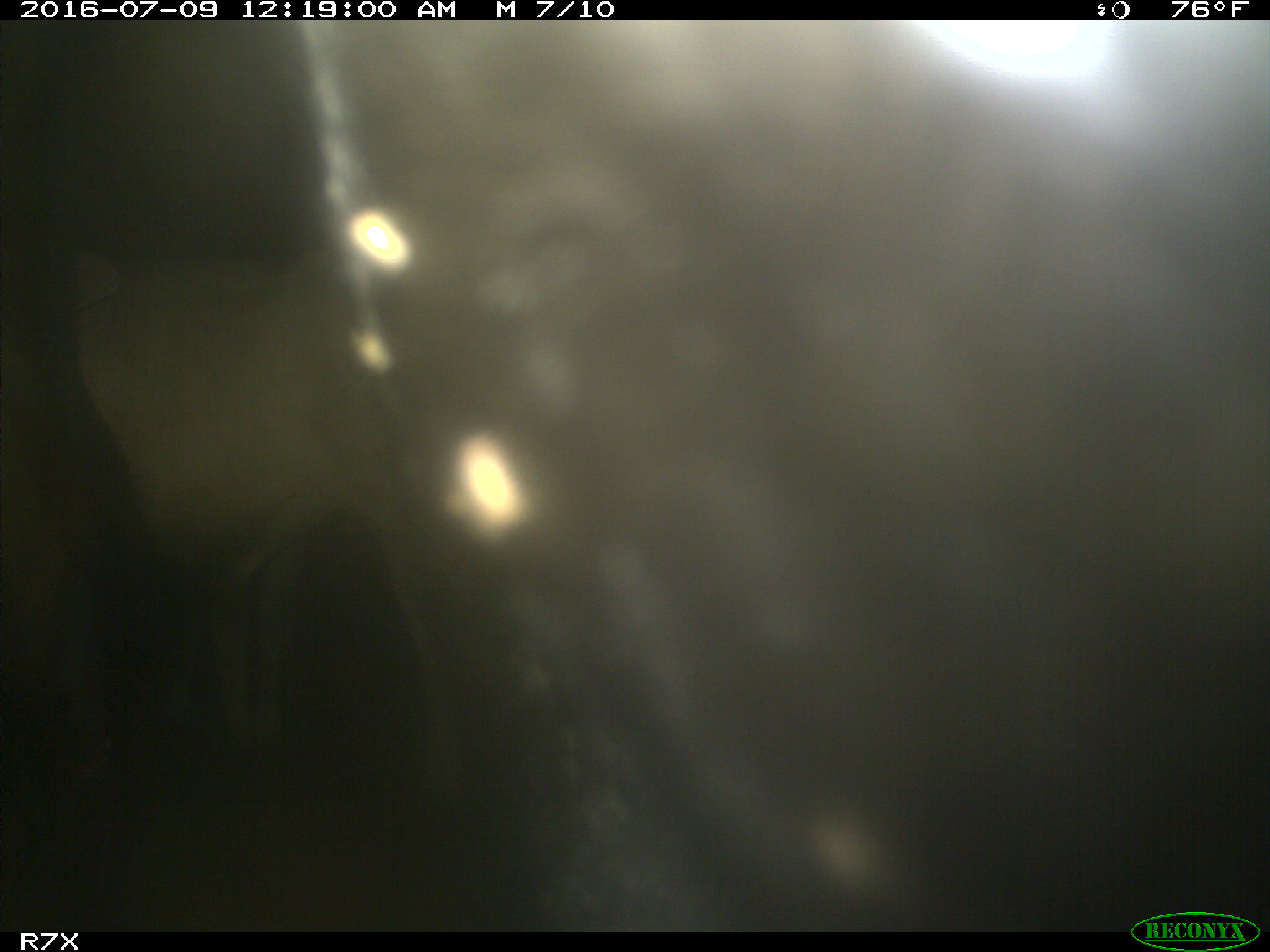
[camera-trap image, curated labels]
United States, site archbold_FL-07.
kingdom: Animalia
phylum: Chordata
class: Mammalia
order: Artiodactyla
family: Bovidae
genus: Bos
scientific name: Bos taurus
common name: domestic cow